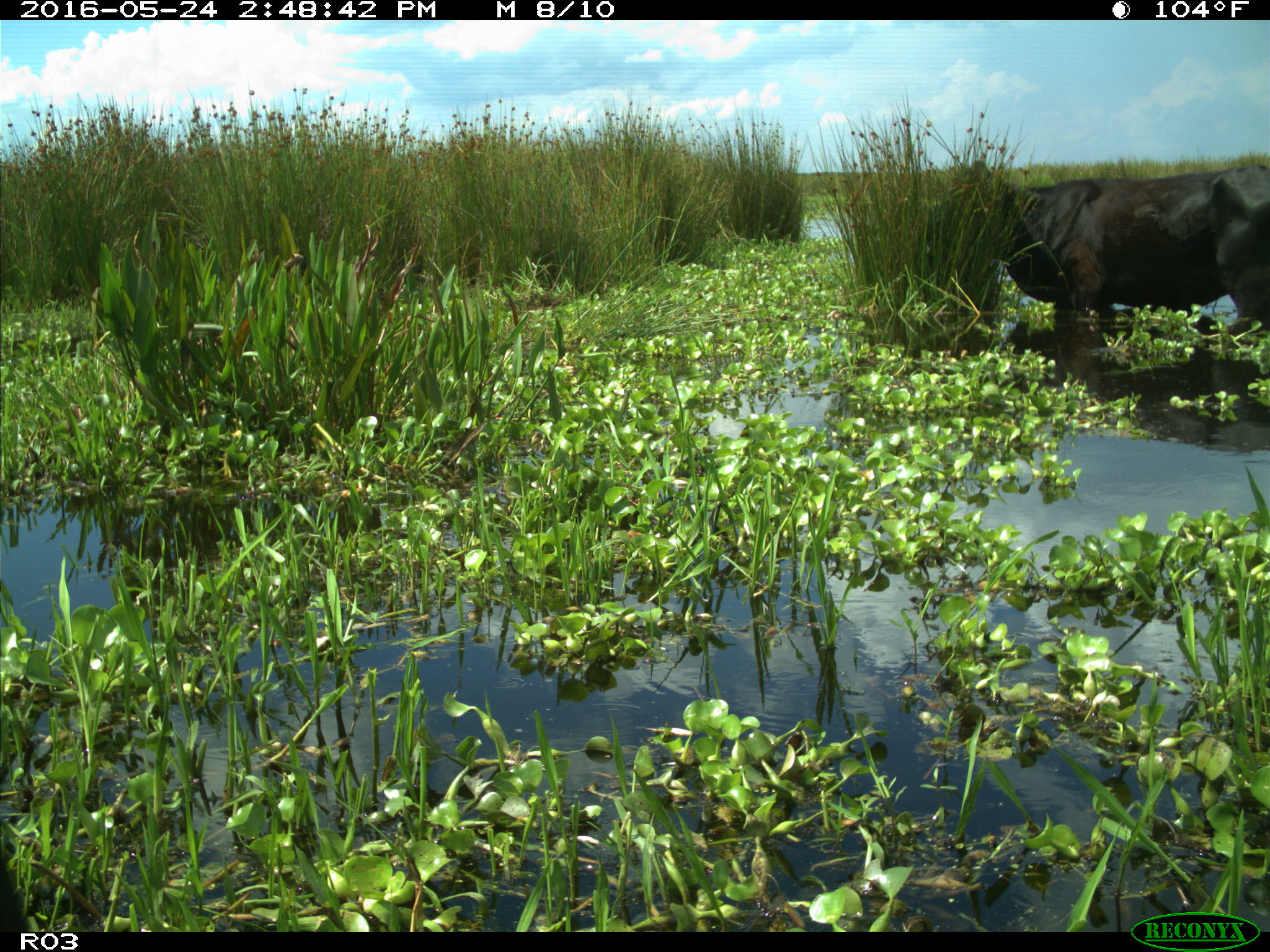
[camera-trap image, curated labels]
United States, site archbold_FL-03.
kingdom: Animalia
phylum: Chordata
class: Mammalia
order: Artiodactyla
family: Bovidae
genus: Bos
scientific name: Bos taurus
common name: domestic cow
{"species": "Bos taurus (domestic cow)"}